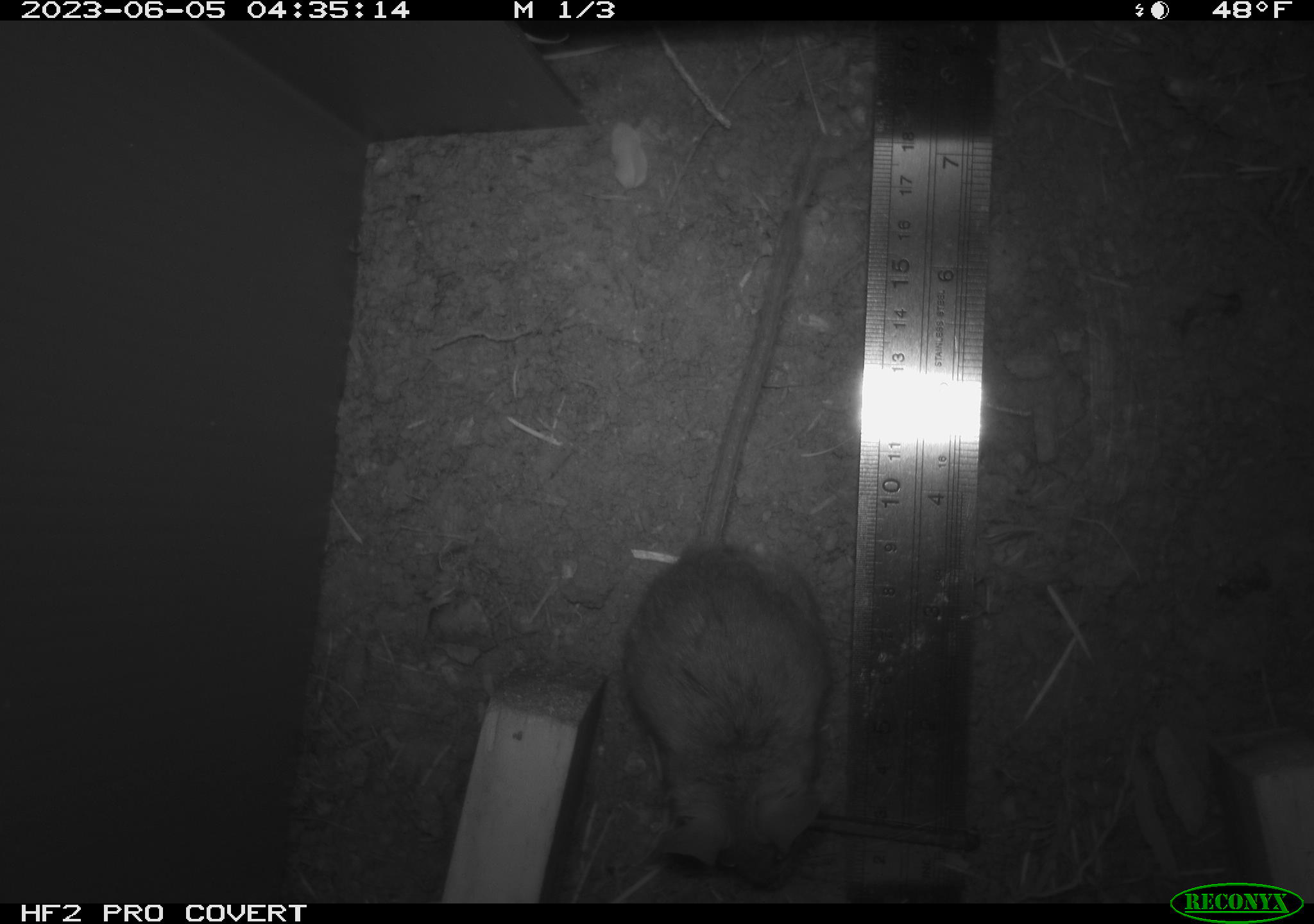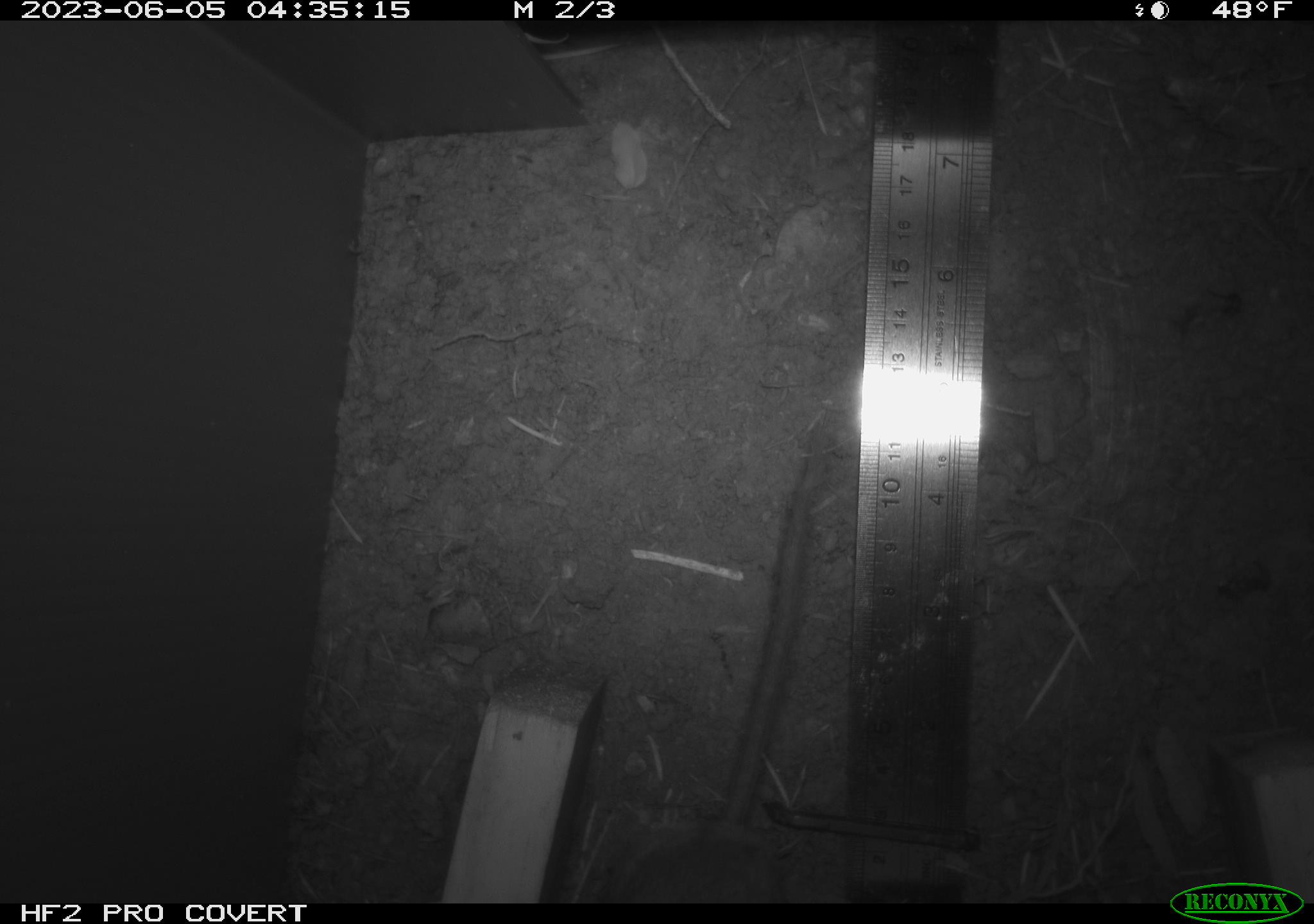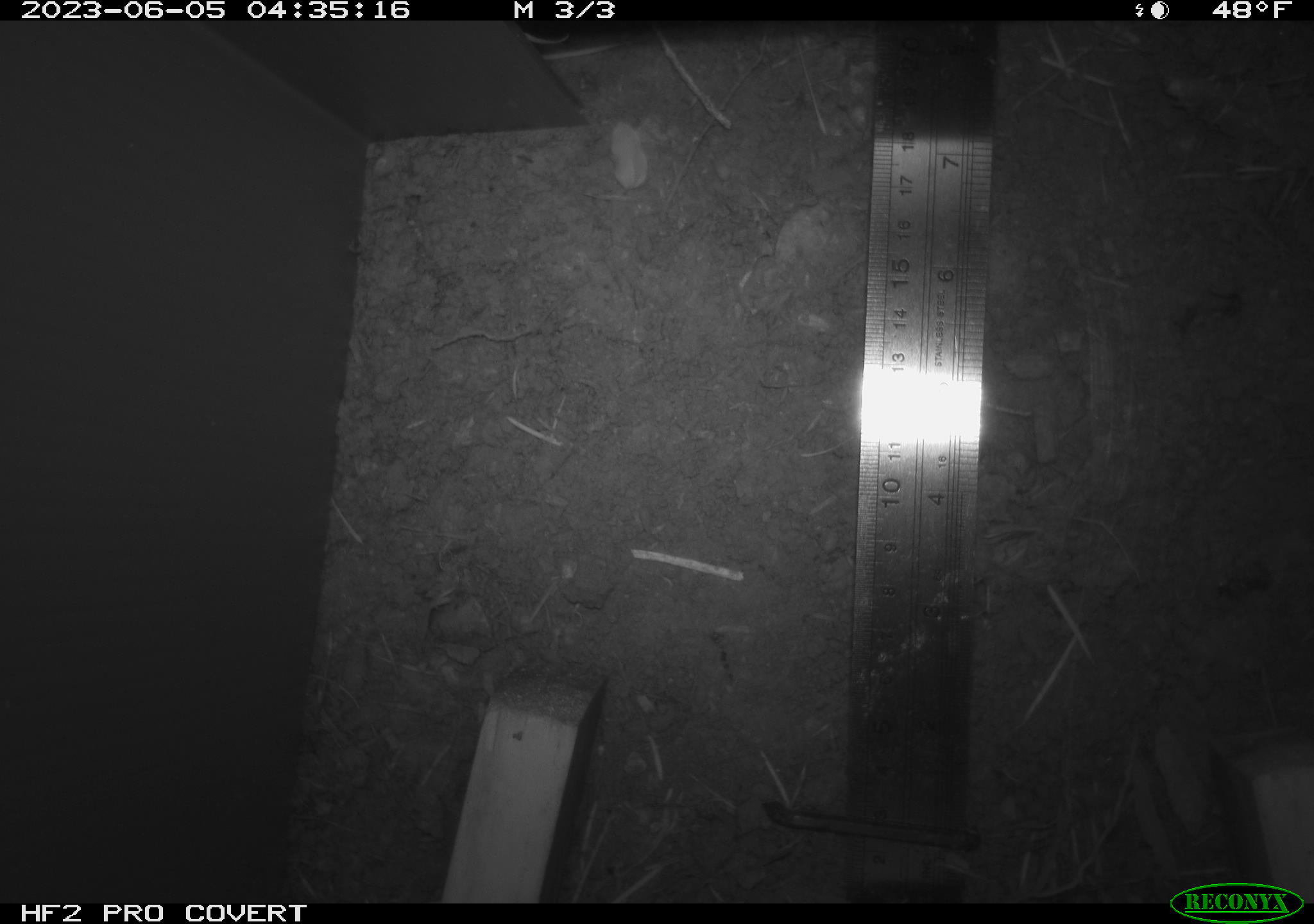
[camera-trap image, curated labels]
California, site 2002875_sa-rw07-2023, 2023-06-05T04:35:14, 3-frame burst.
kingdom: Animalia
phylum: Chordata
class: Mammalia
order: Rodentia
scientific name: Rodentia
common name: mouse species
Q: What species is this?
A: Mouse species (Rodentia).